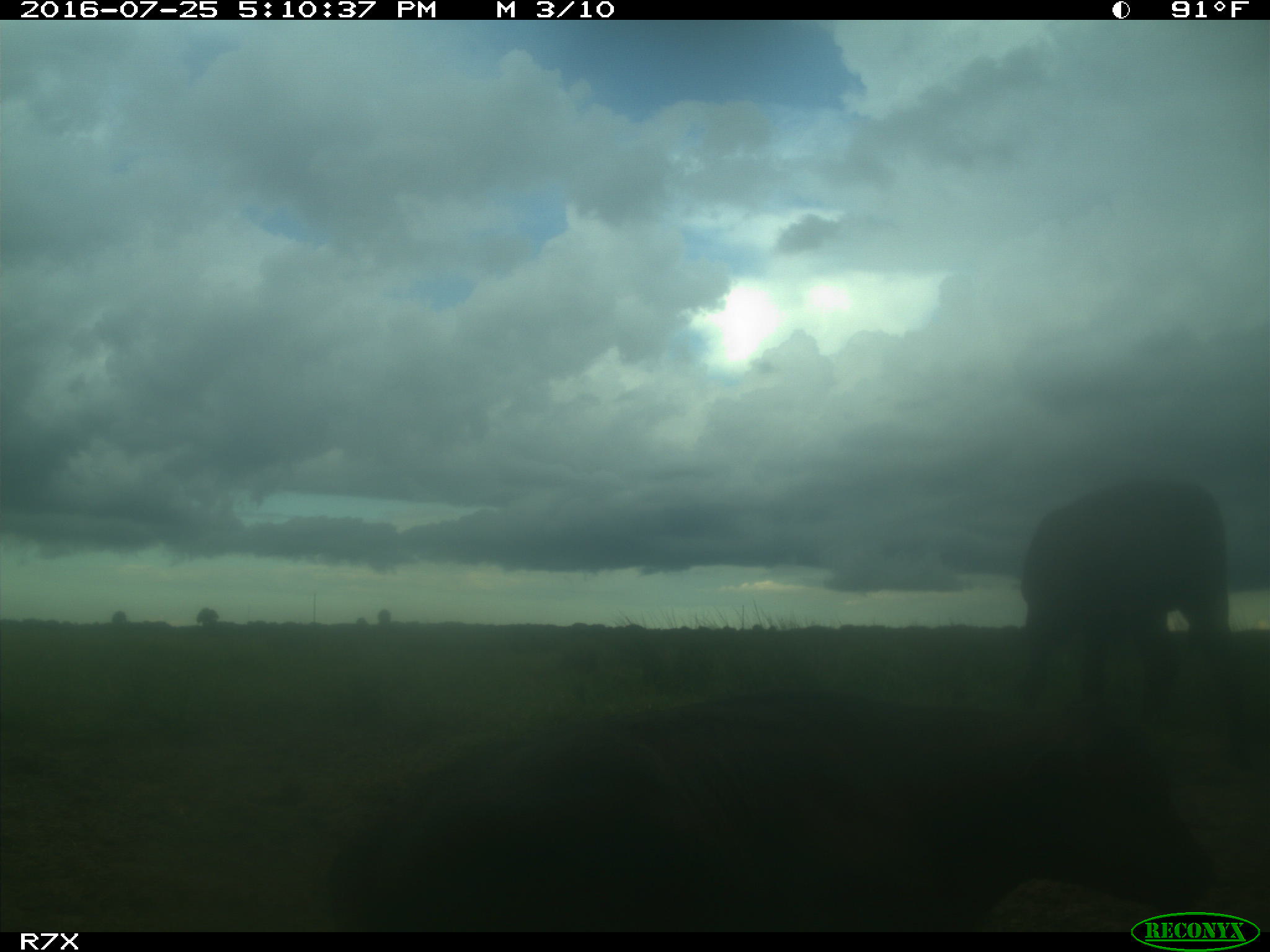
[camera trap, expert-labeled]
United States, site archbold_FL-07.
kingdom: Animalia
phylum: Chordata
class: Mammalia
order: Artiodactyla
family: Bovidae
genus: Bos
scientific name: Bos taurus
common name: domestic cow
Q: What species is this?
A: Bos taurus (domestic cow).